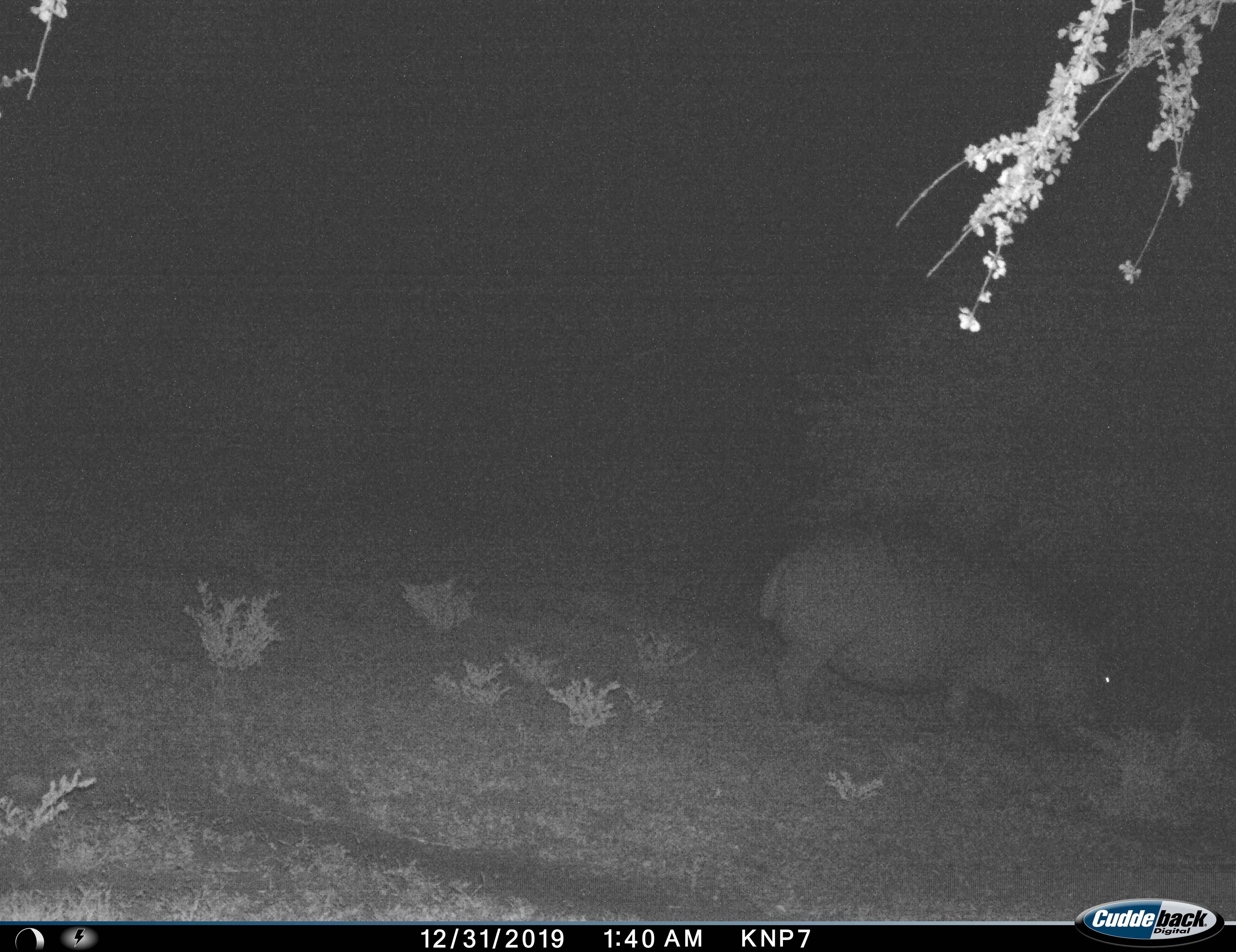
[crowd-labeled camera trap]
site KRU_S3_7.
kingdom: Animalia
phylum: Chordata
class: Mammalia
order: Artiodactyla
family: Hippopotamidae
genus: Hippopotamus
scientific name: Hippopotamus amphibius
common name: hippopotamus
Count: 1.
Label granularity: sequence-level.